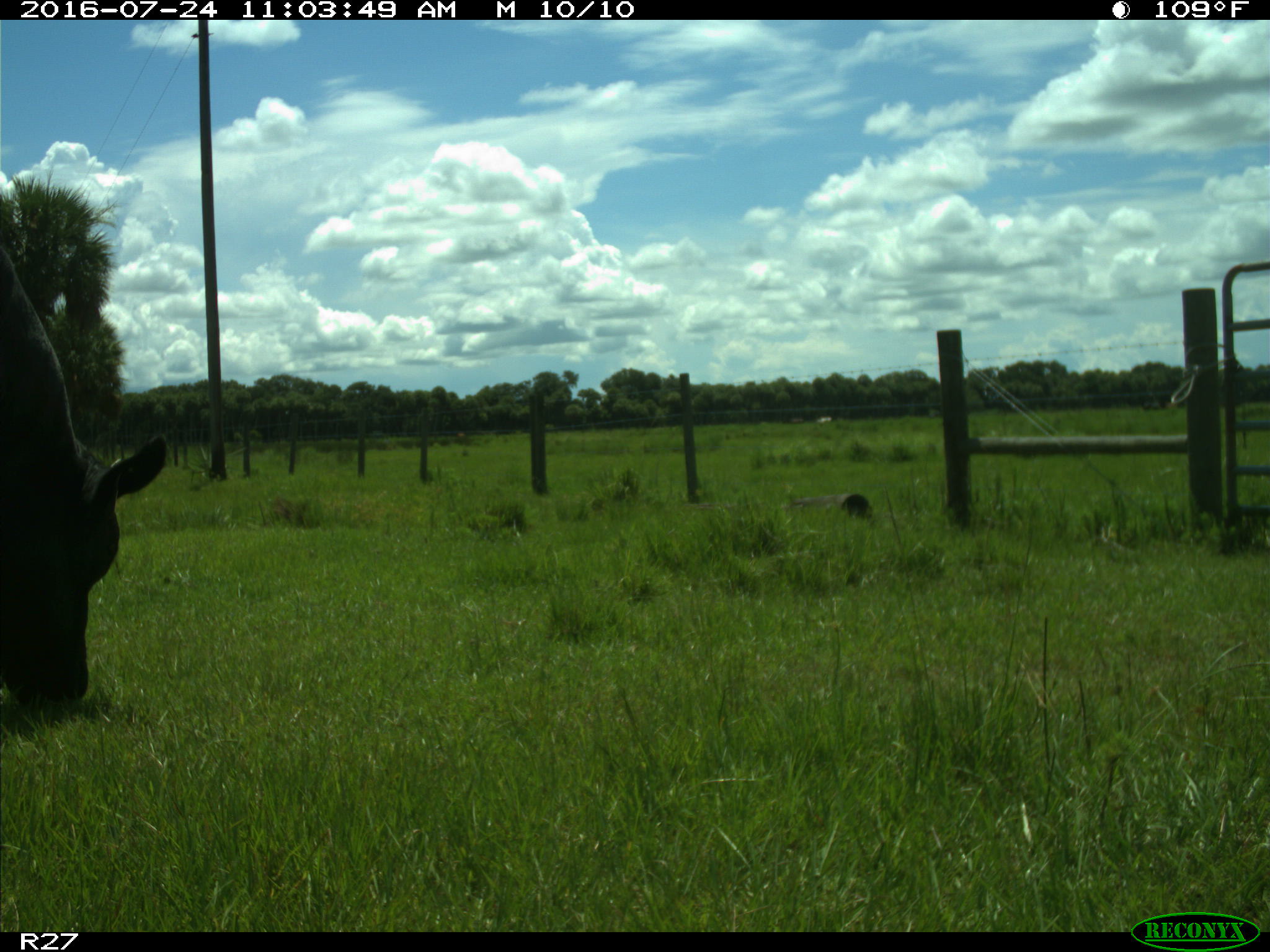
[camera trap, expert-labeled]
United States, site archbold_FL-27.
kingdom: Animalia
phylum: Chordata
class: Mammalia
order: Artiodactyla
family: Bovidae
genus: Bos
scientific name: Bos taurus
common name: domestic cow